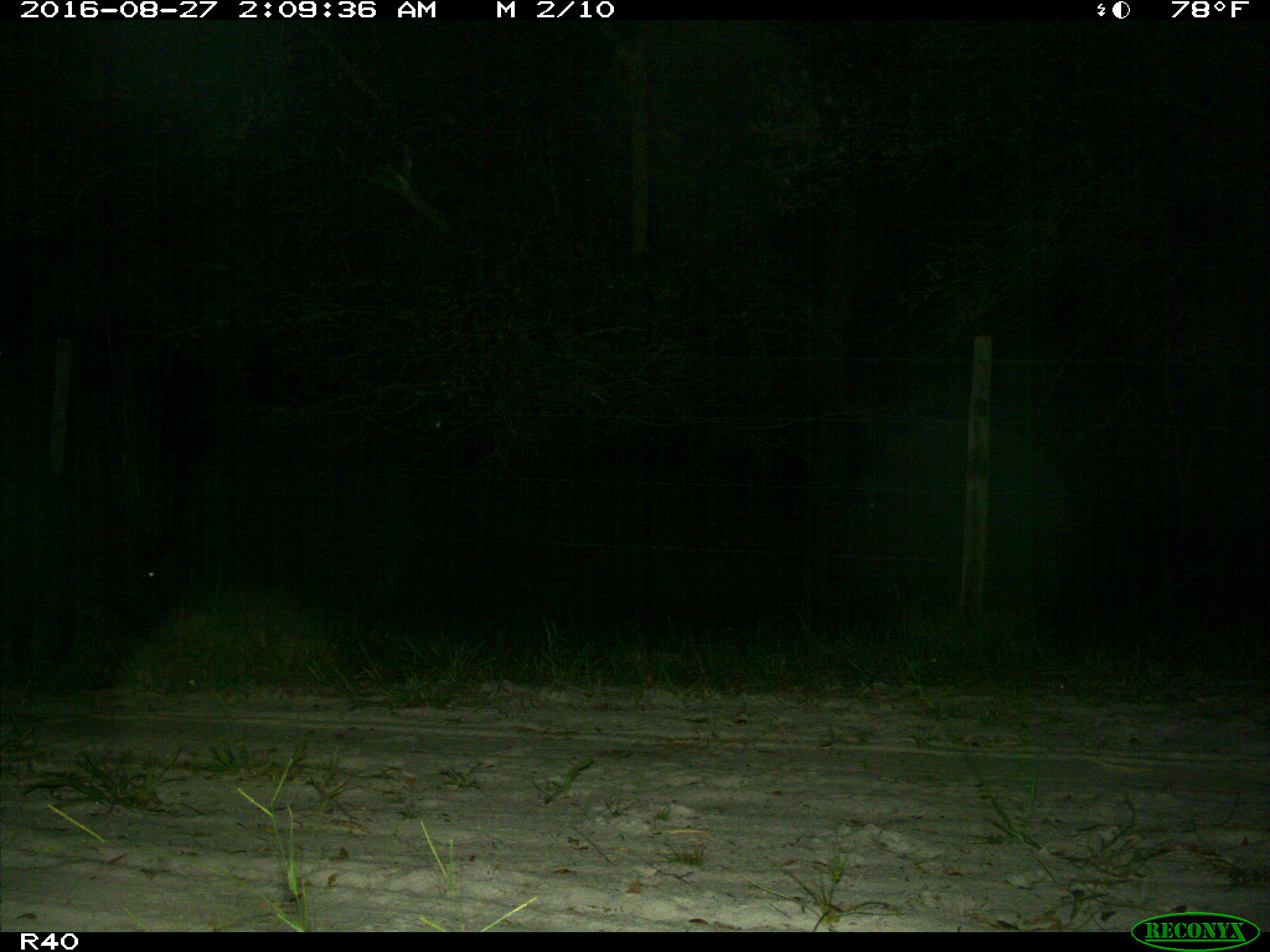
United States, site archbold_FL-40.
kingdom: Animalia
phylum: Chordata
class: Mammalia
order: Artiodactyla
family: Suidae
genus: Sus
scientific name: Sus scrofa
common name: wild boar